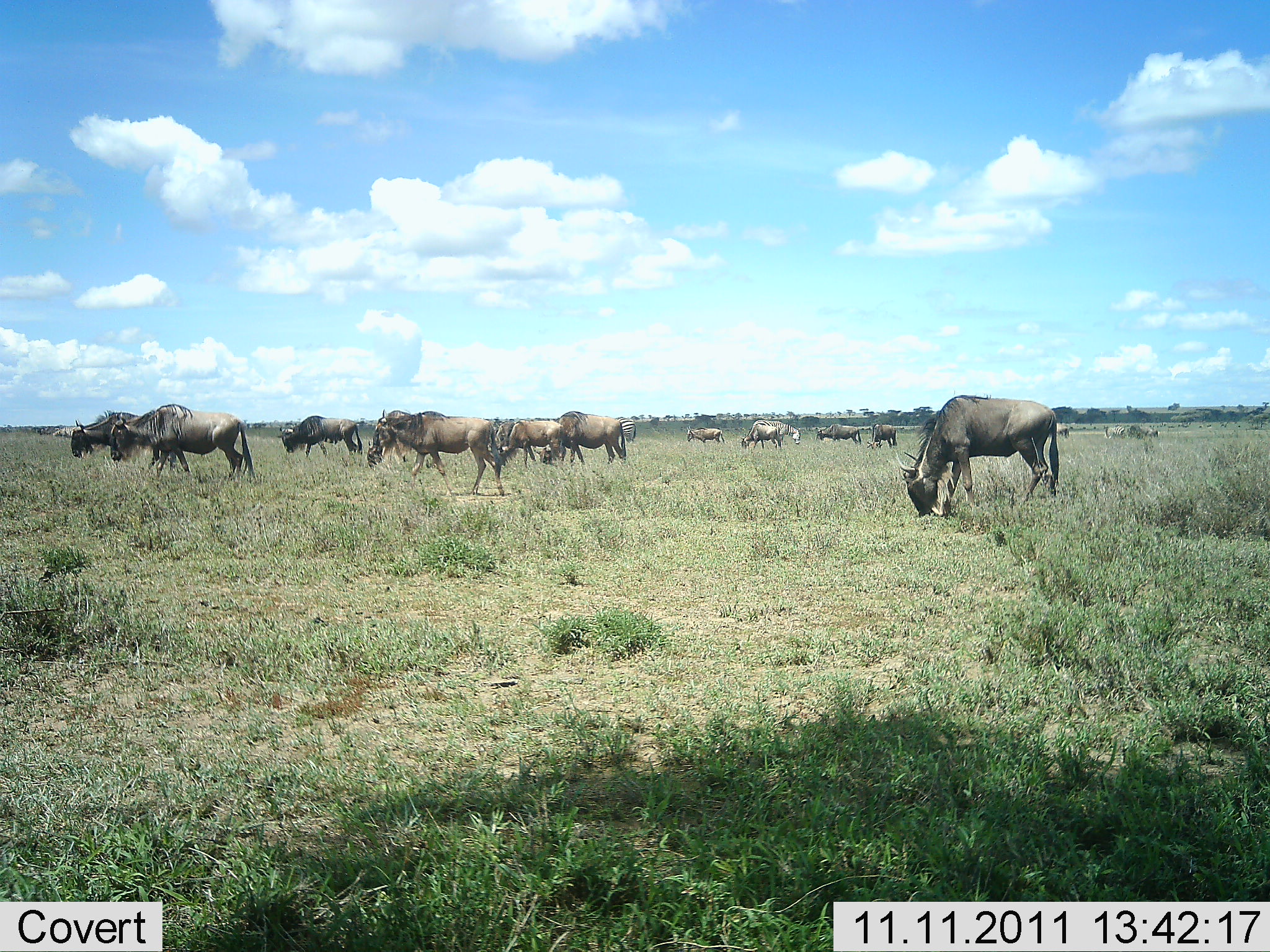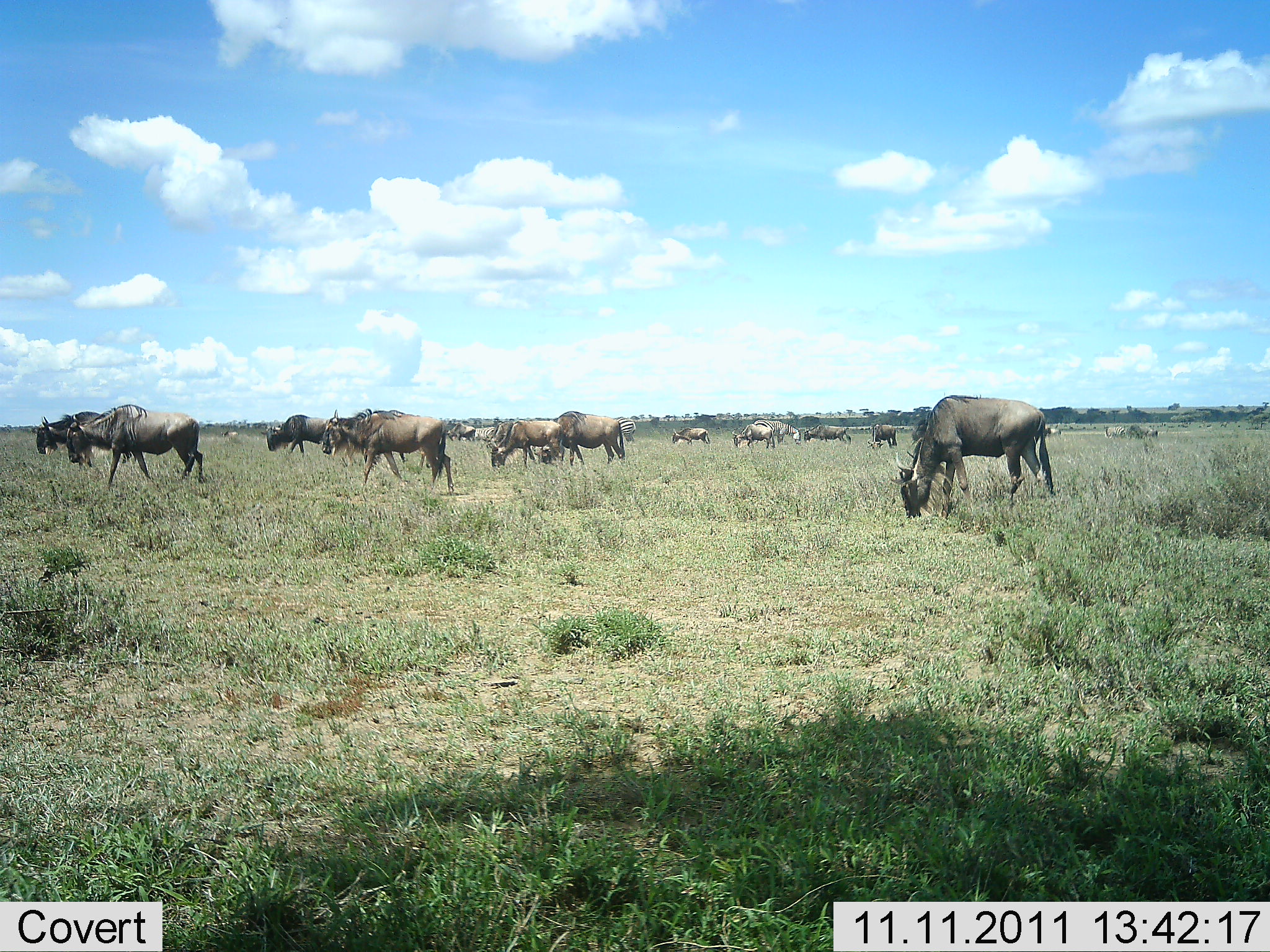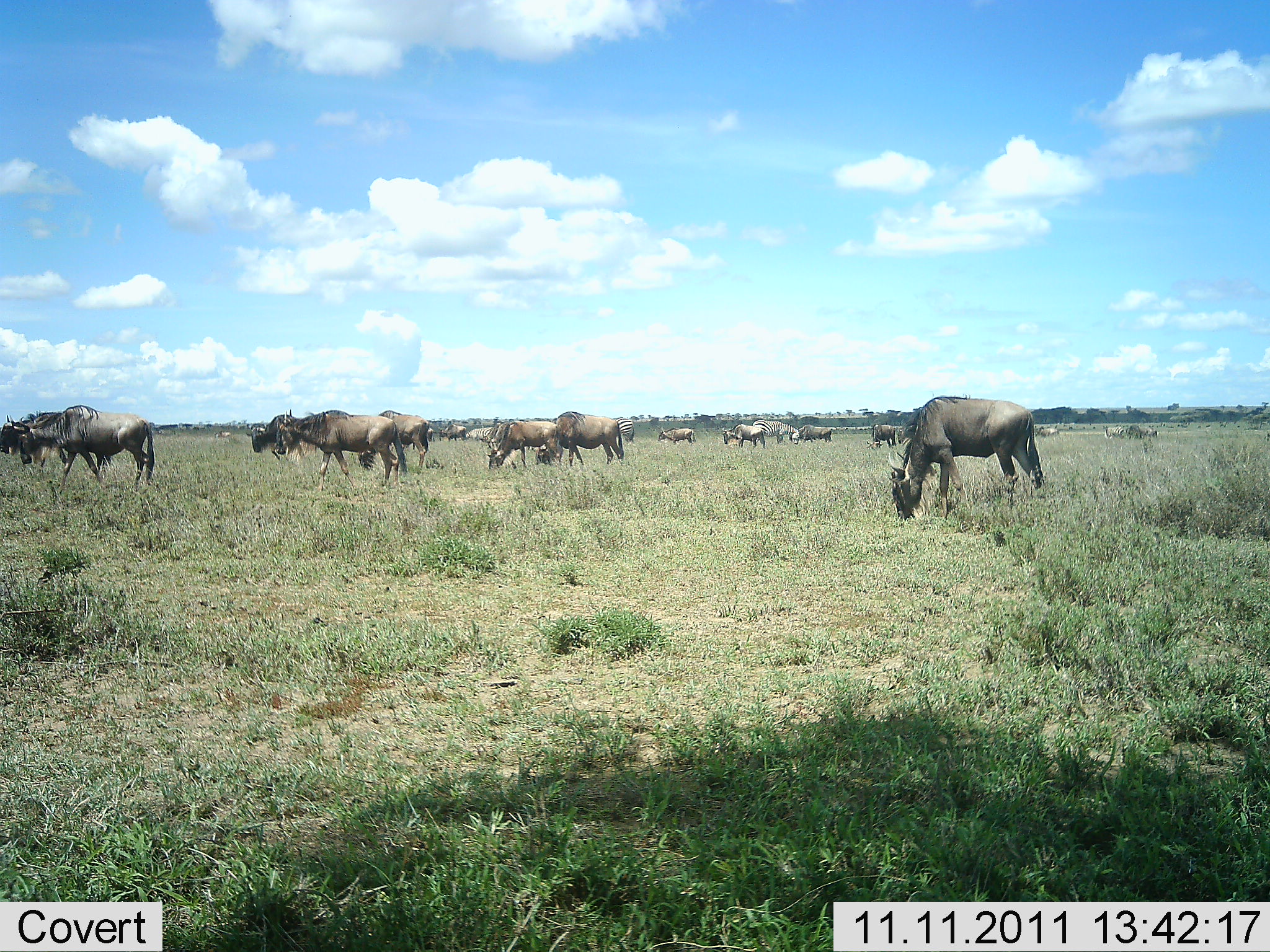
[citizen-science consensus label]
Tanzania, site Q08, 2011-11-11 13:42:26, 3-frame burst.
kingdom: Animalia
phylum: Chordata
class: Mammalia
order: Artiodactyla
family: Bovidae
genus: Connochaetes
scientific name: Connochaetes taurinus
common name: blue wildebeest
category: wildebeest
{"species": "wildebeest (blue wildebeest) (Connochaetes taurinus)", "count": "11-50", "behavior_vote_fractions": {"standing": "33%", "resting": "8%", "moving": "92%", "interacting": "0%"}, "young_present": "0%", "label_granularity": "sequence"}